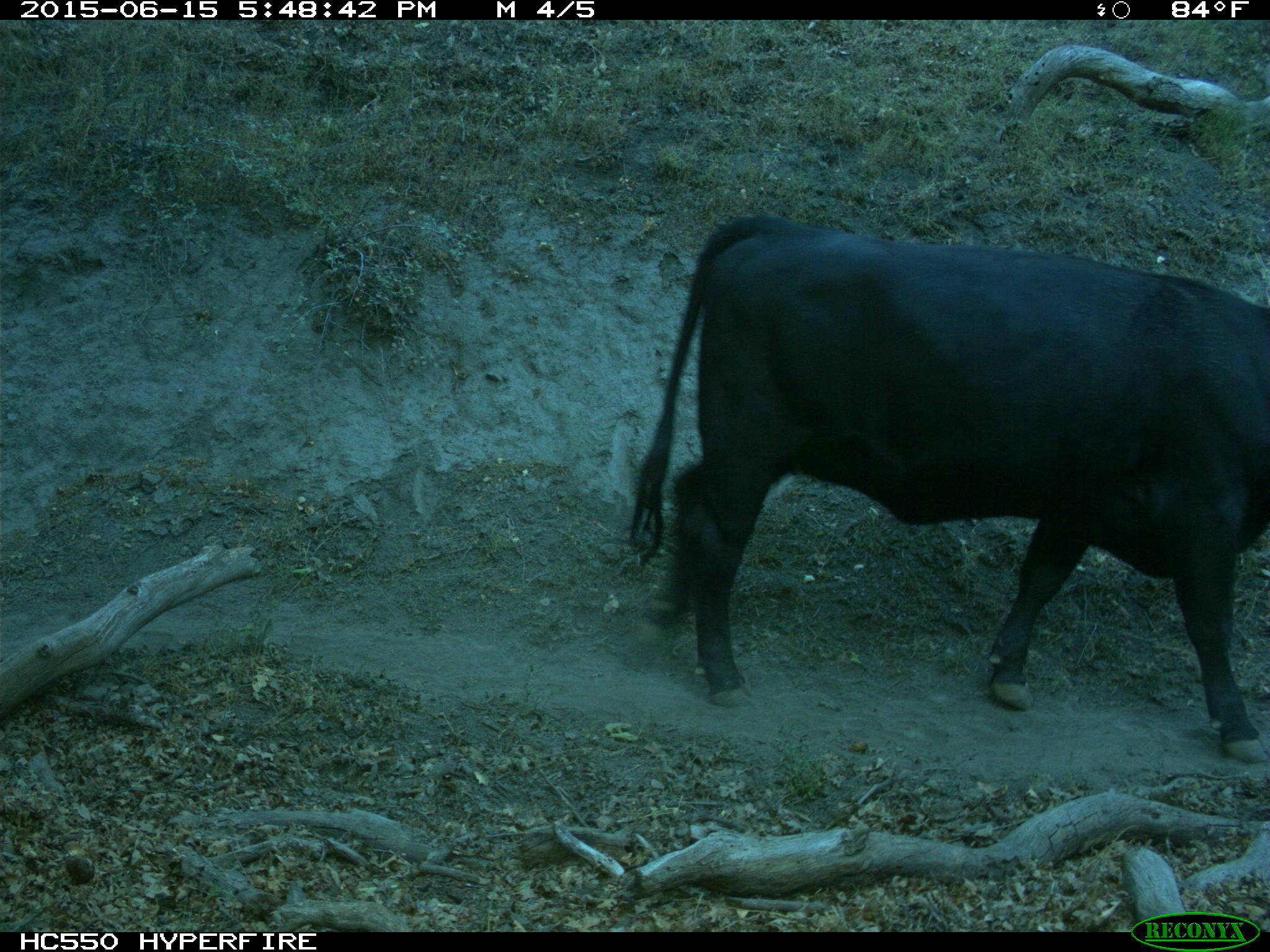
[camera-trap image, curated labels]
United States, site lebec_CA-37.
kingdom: Animalia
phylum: Chordata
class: Mammalia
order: Artiodactyla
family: Bovidae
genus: Bos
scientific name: Bos taurus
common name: domestic cow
Bos taurus (domestic cow).